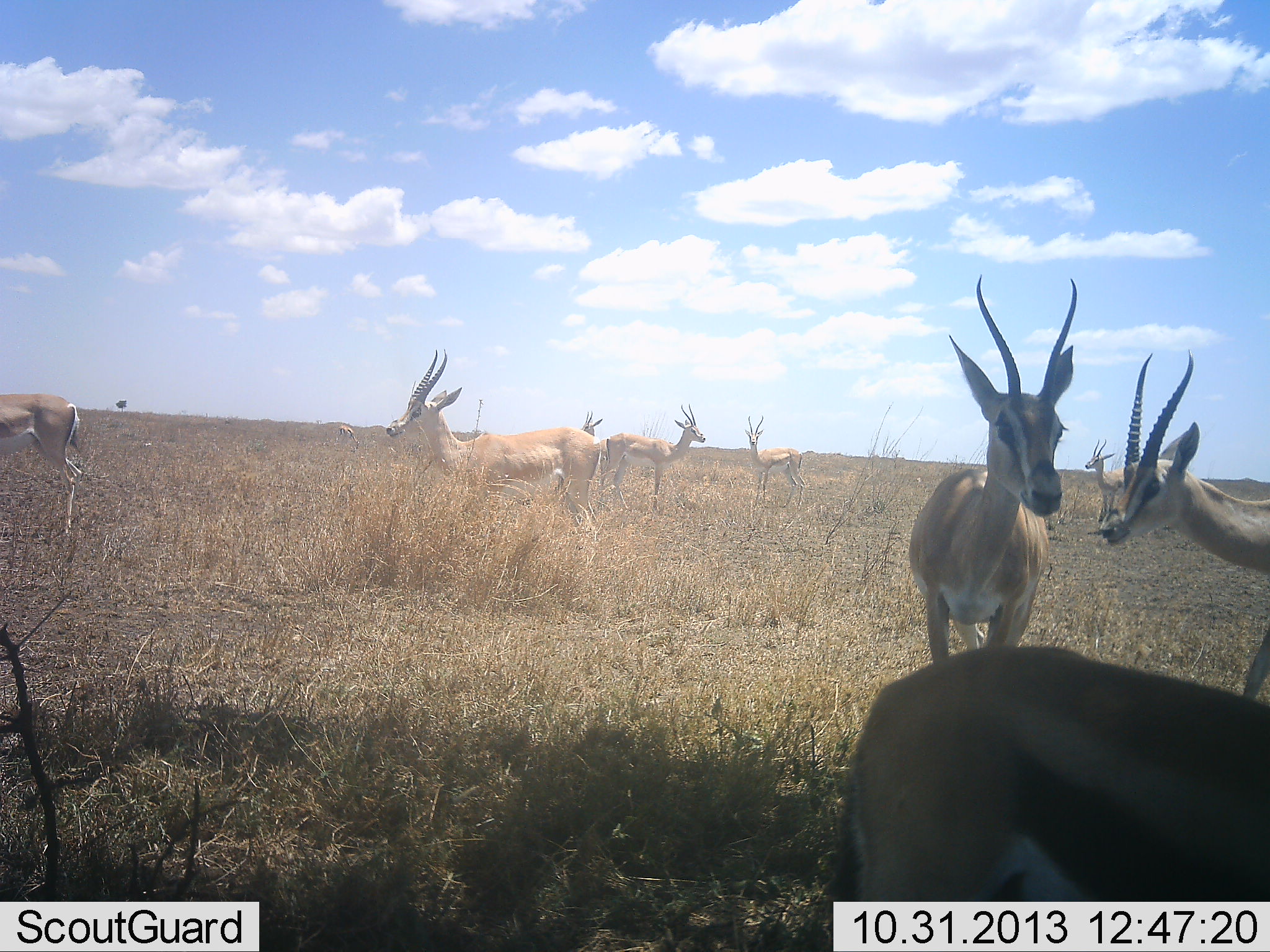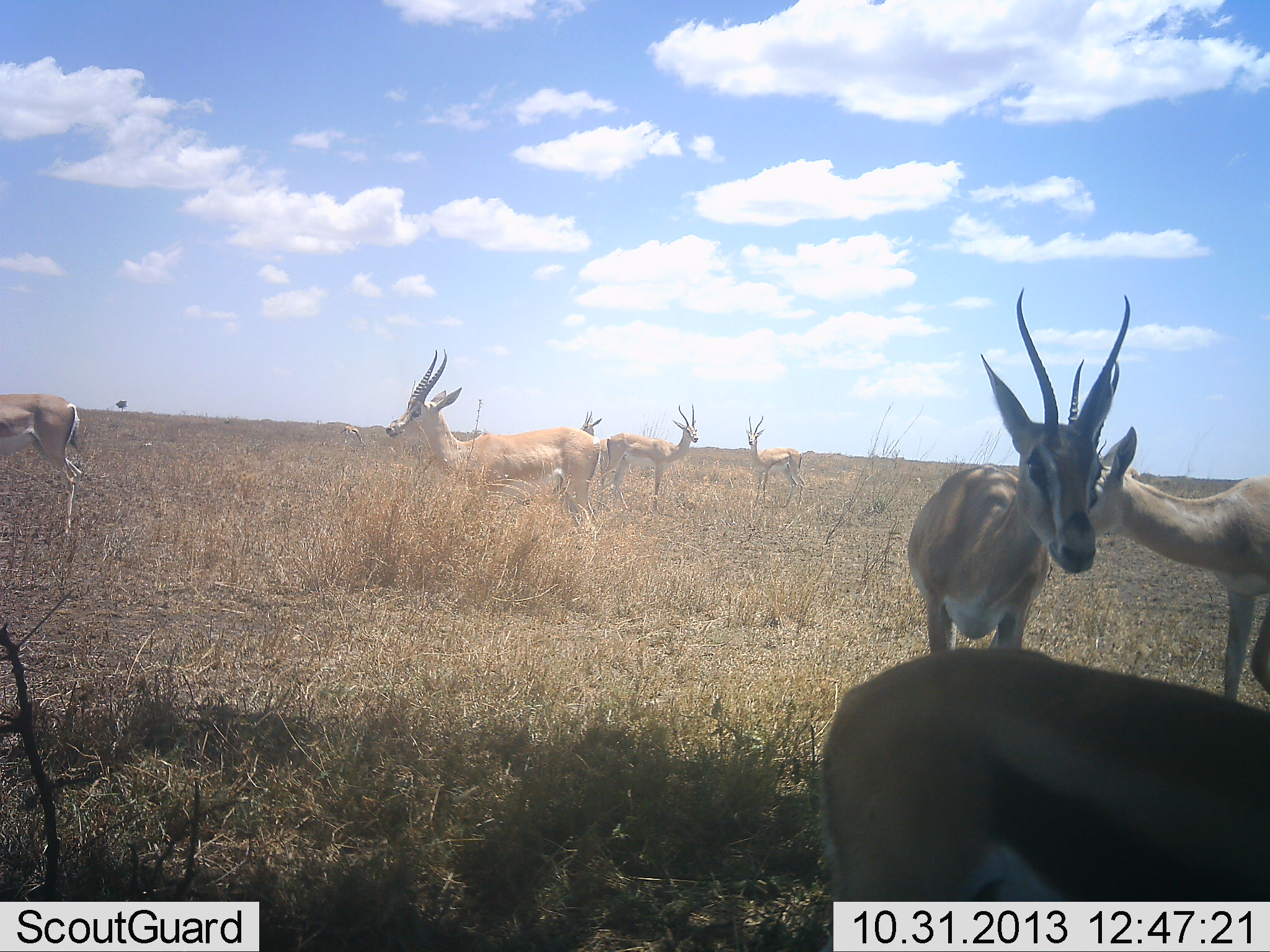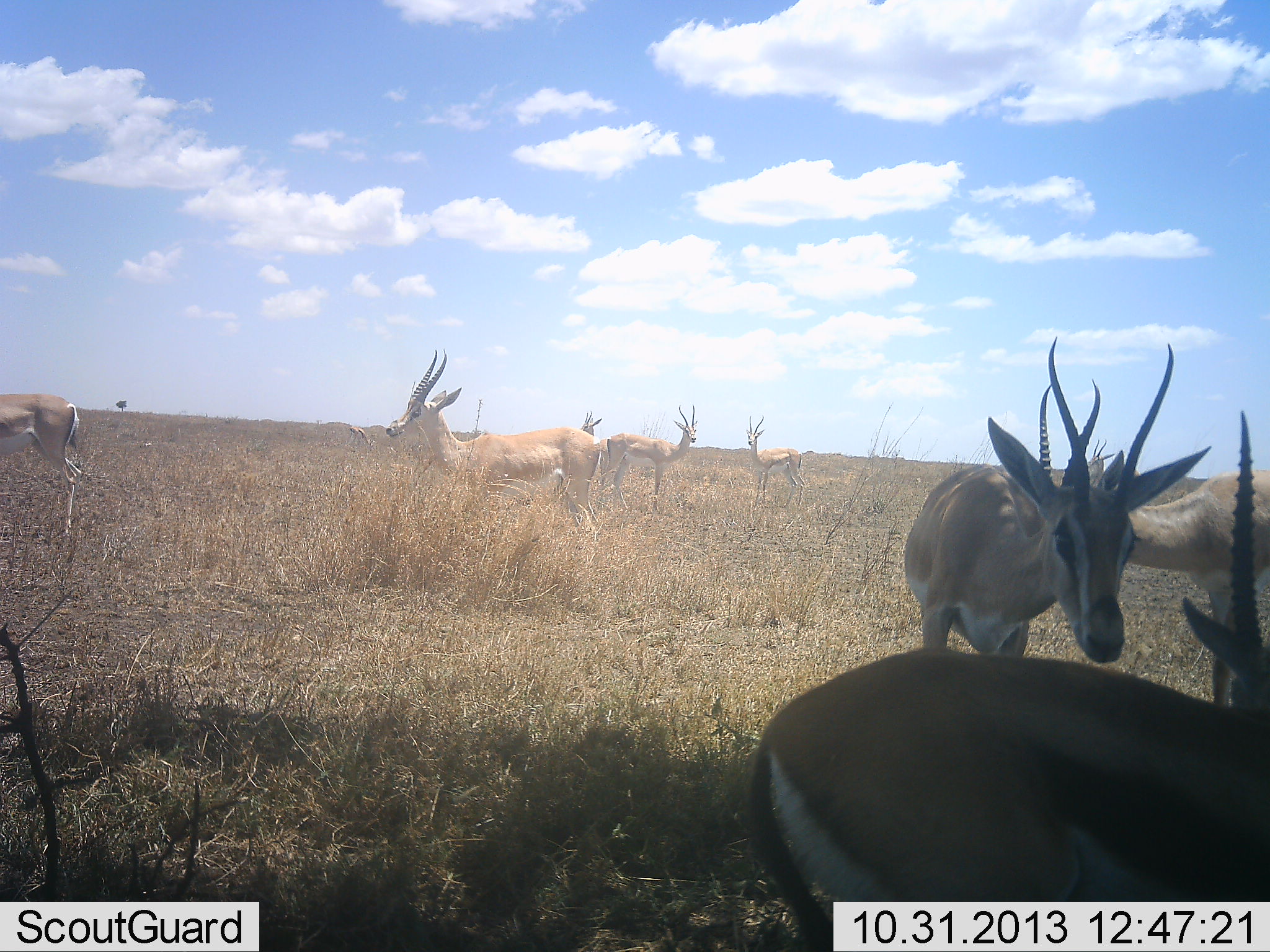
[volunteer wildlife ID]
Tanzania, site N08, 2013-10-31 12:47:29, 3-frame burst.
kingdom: Animalia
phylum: Chordata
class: Mammalia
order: Artiodactyla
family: Bovidae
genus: Nanger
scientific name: Nanger granti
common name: grant's gazelle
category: gazellegrants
Gazellegrants (grant's gazelle) (Nanger granti), count 8. Behavior (volunteer vote fractions): standing 94%, resting 0%, moving 12%, interacting 6%. Young present (vote fraction): 0%. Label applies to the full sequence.